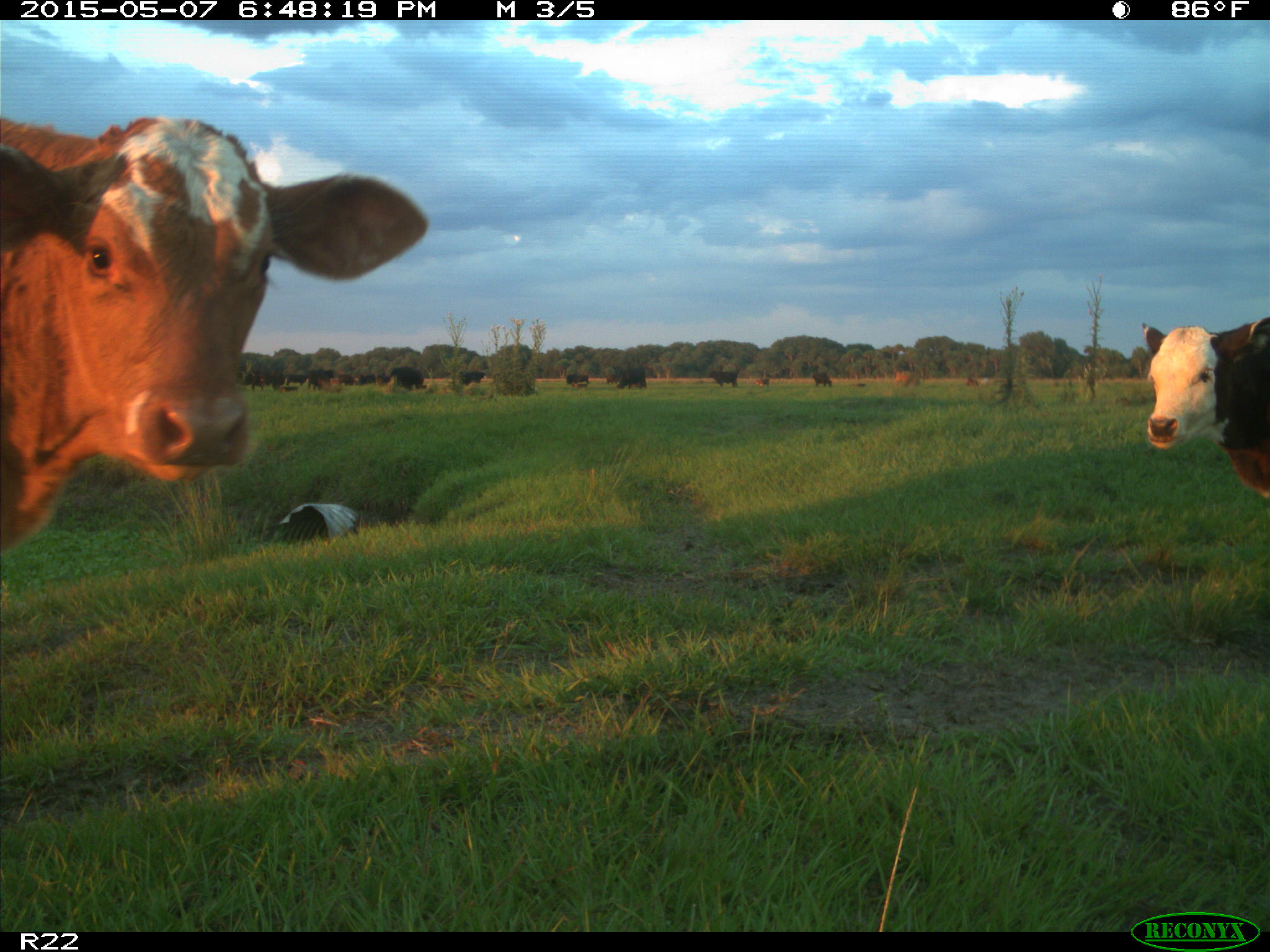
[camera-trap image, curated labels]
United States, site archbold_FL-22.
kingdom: Animalia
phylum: Chordata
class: Mammalia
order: Artiodactyla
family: Bovidae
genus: Bos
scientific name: Bos taurus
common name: domestic cow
Bos taurus (domestic cow).